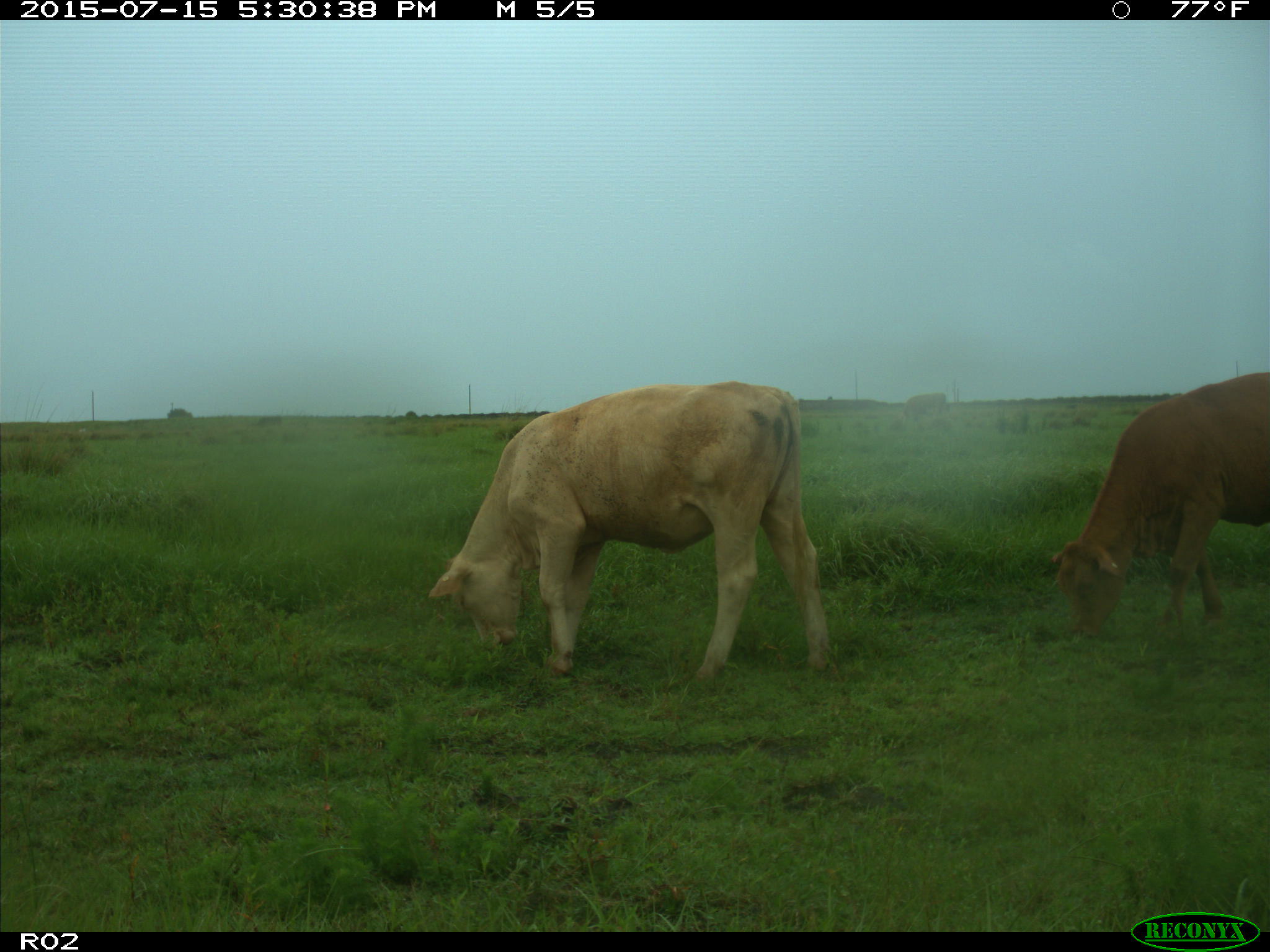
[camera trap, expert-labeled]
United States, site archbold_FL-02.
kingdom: Animalia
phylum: Chordata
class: Mammalia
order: Artiodactyla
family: Bovidae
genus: Bos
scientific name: Bos taurus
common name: domestic cow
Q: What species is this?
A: Bos taurus (domestic cow).